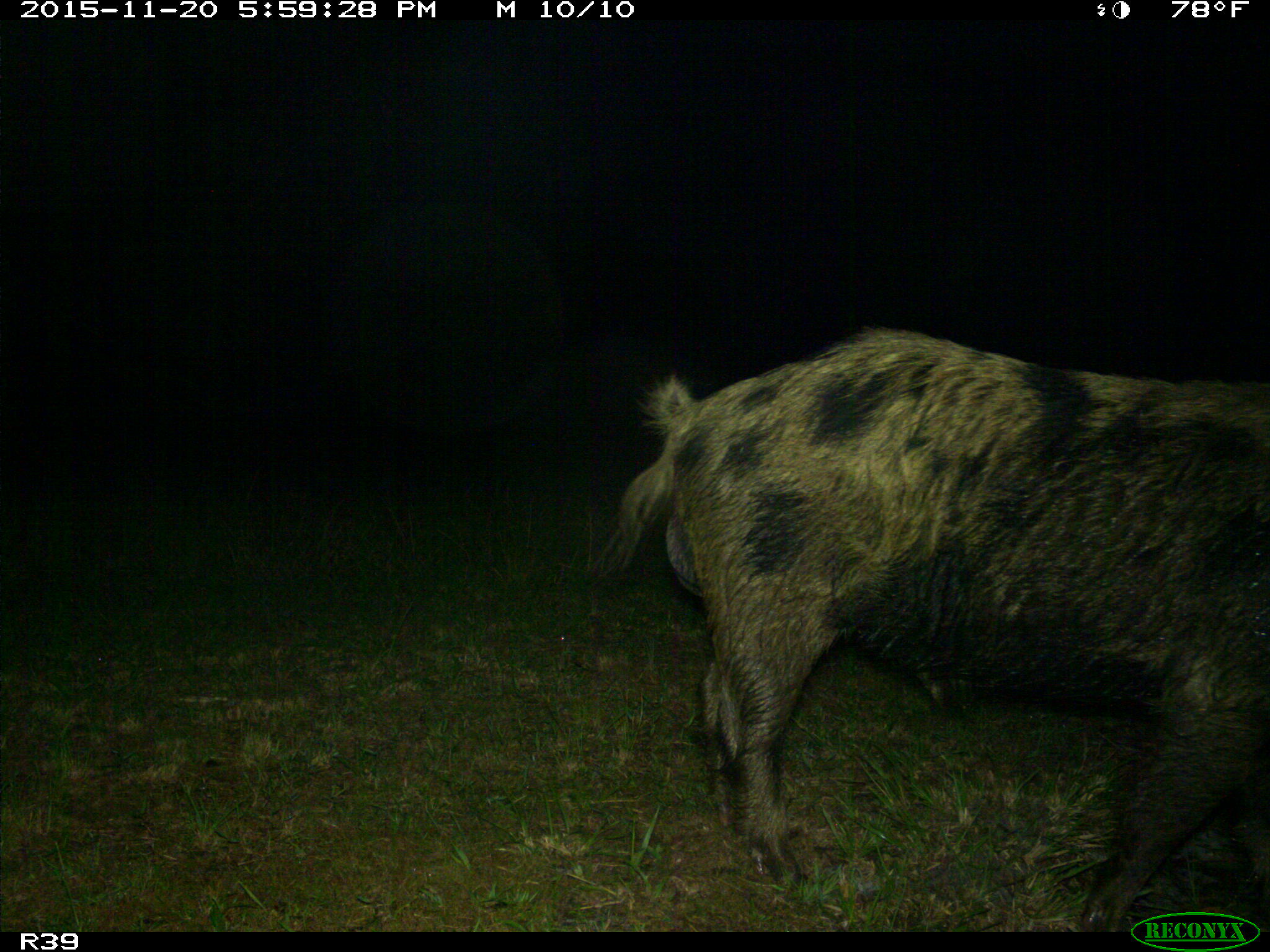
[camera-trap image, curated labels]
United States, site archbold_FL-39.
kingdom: Animalia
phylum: Chordata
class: Mammalia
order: Artiodactyla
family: Suidae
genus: Sus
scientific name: Sus scrofa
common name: wild boar